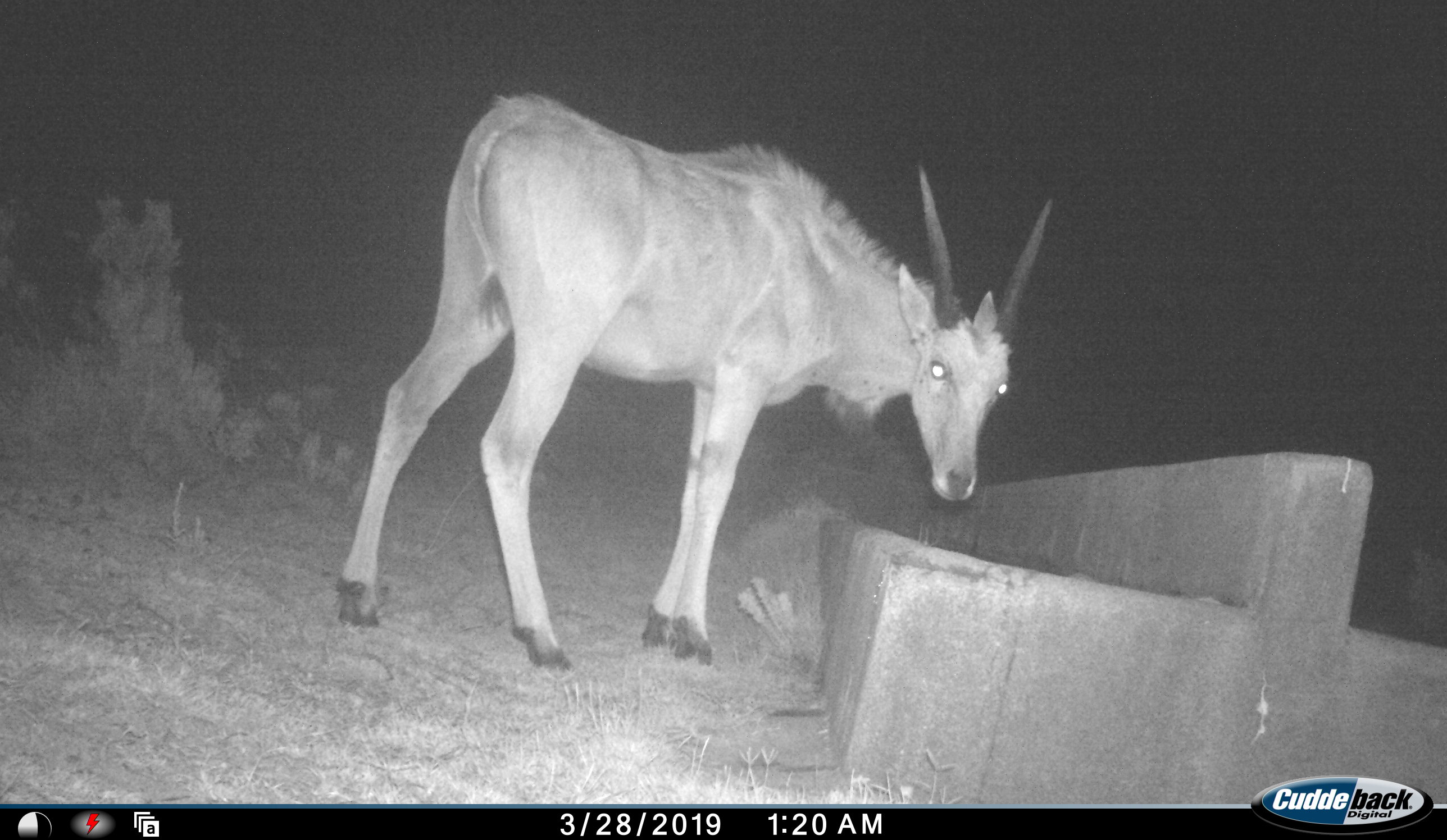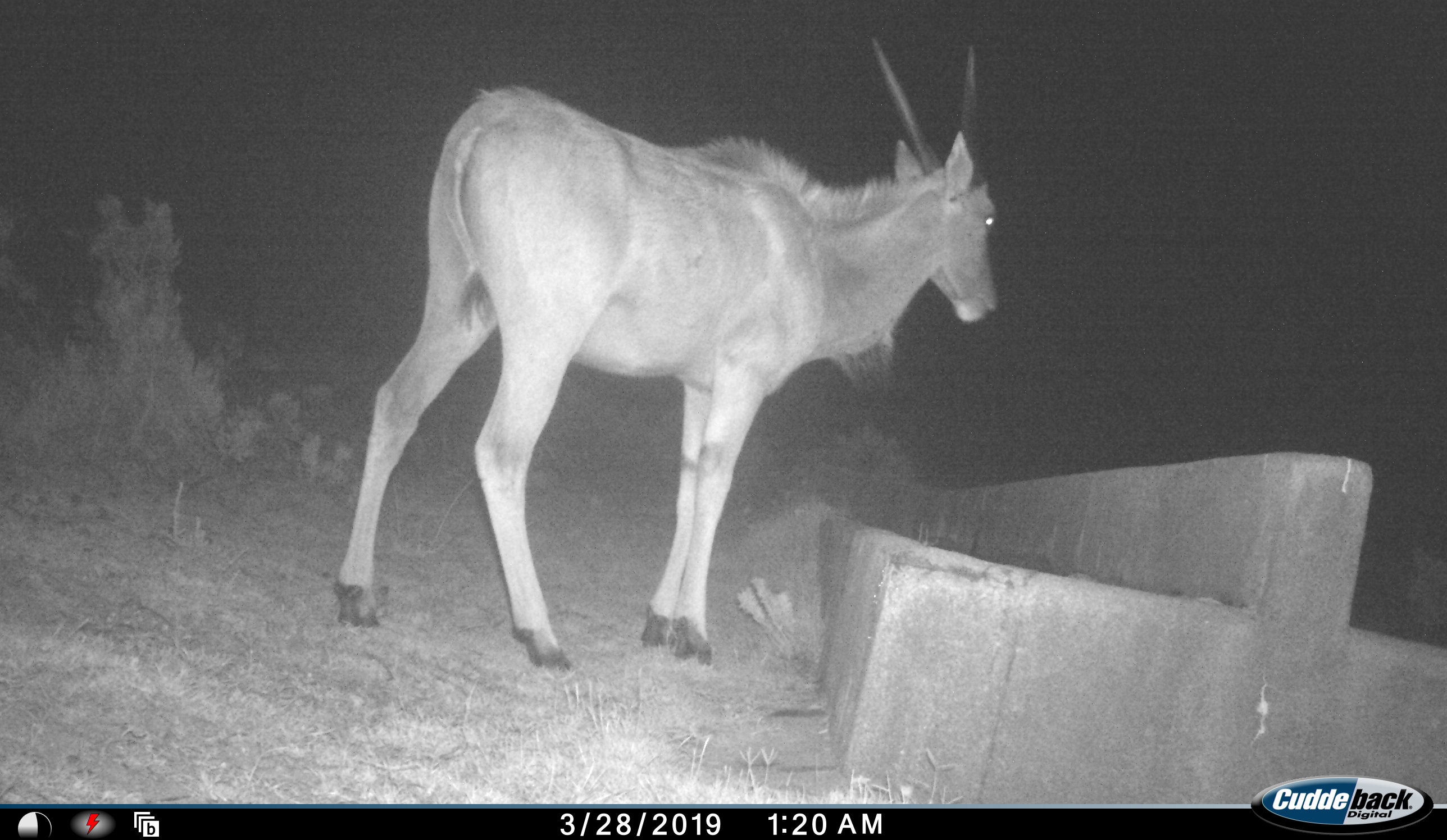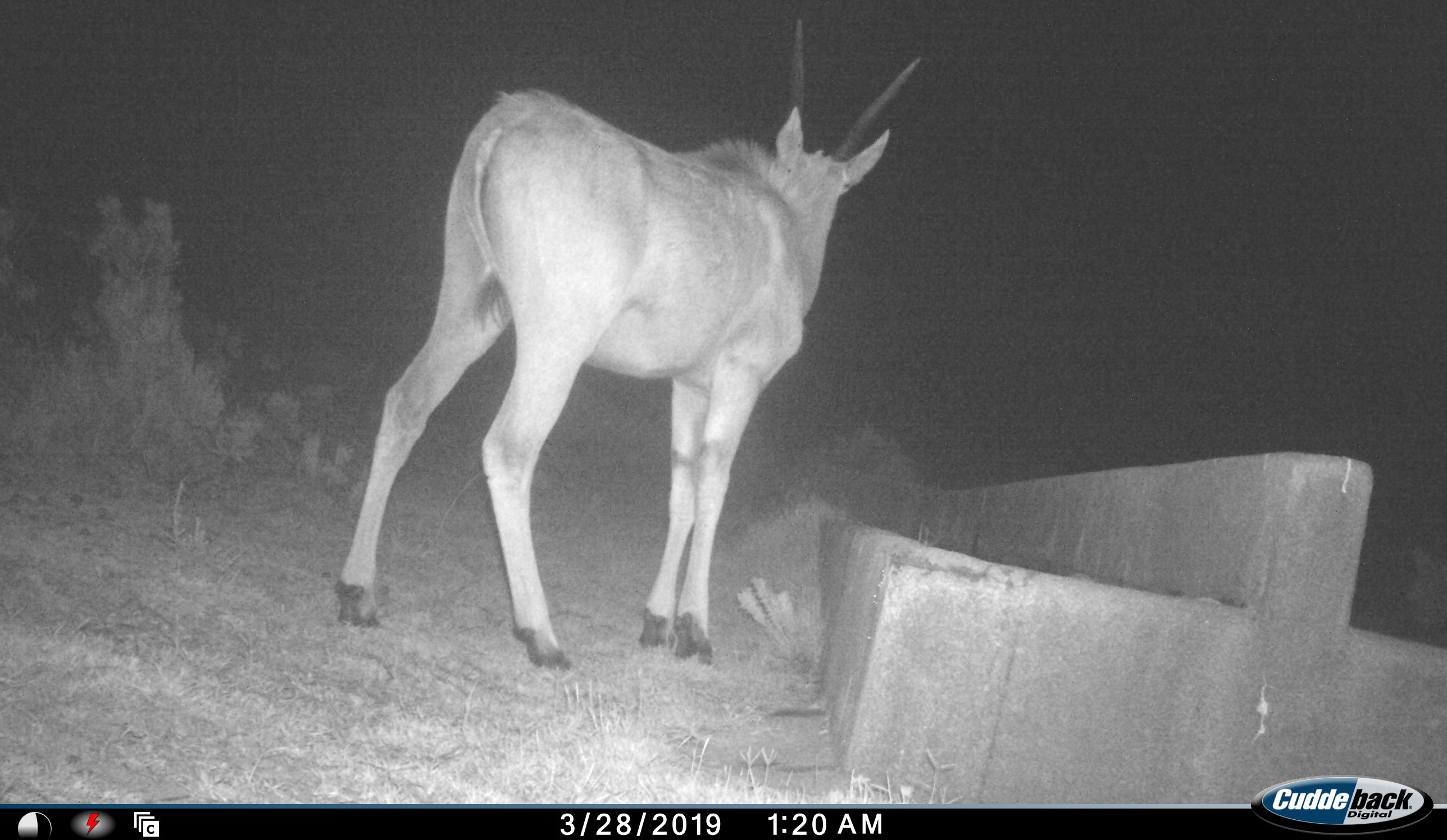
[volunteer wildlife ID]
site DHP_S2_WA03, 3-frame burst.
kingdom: Animalia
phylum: Chordata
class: Mammalia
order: Artiodactyla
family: Bovidae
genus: Tragelaphus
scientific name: Tragelaphus oryx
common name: eland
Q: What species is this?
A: Eland (Tragelaphus oryx).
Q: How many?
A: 1.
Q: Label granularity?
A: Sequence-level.